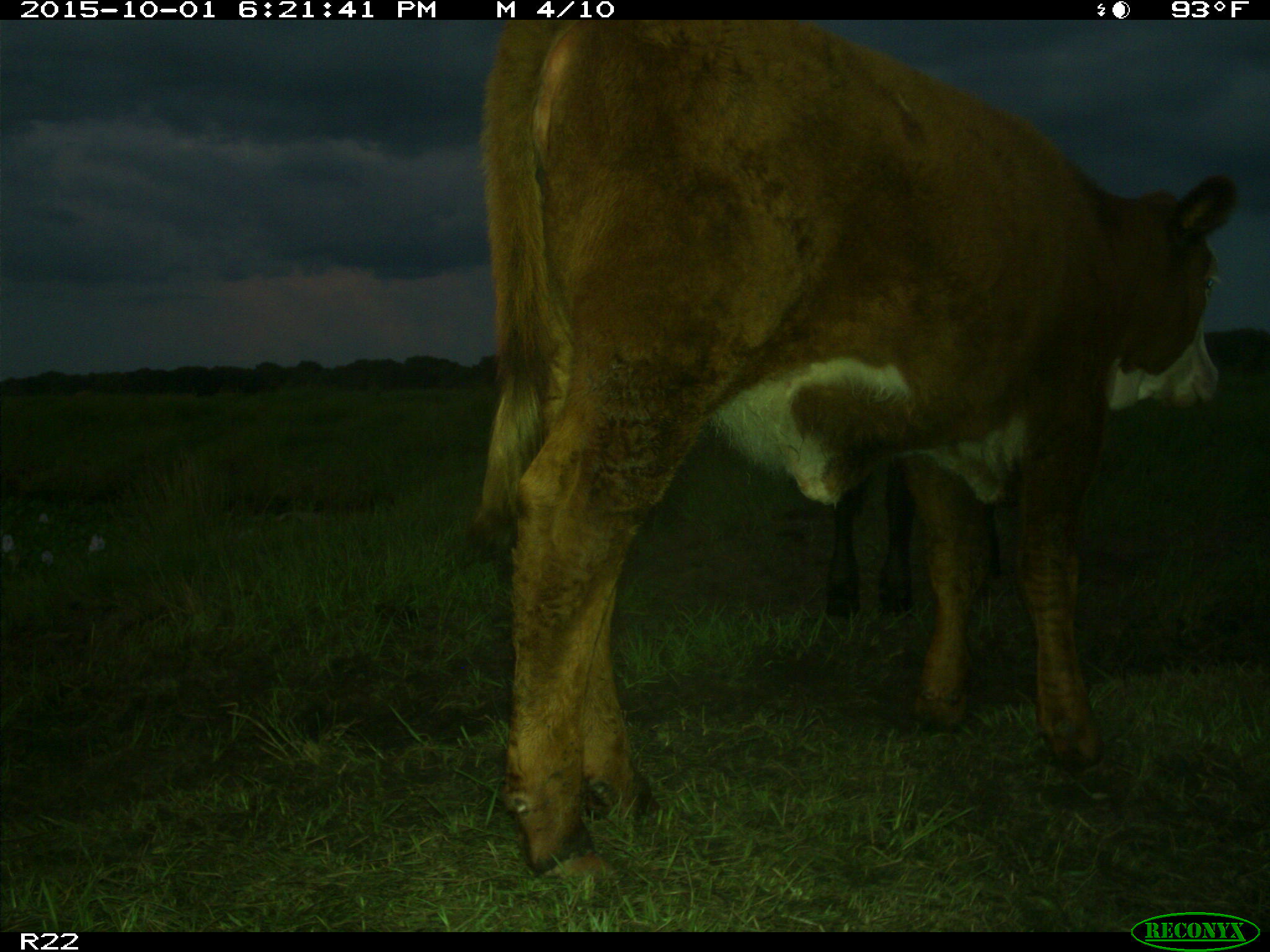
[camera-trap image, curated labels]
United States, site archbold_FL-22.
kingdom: Animalia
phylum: Chordata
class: Mammalia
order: Artiodactyla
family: Bovidae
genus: Bos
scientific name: Bos taurus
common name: domestic cow